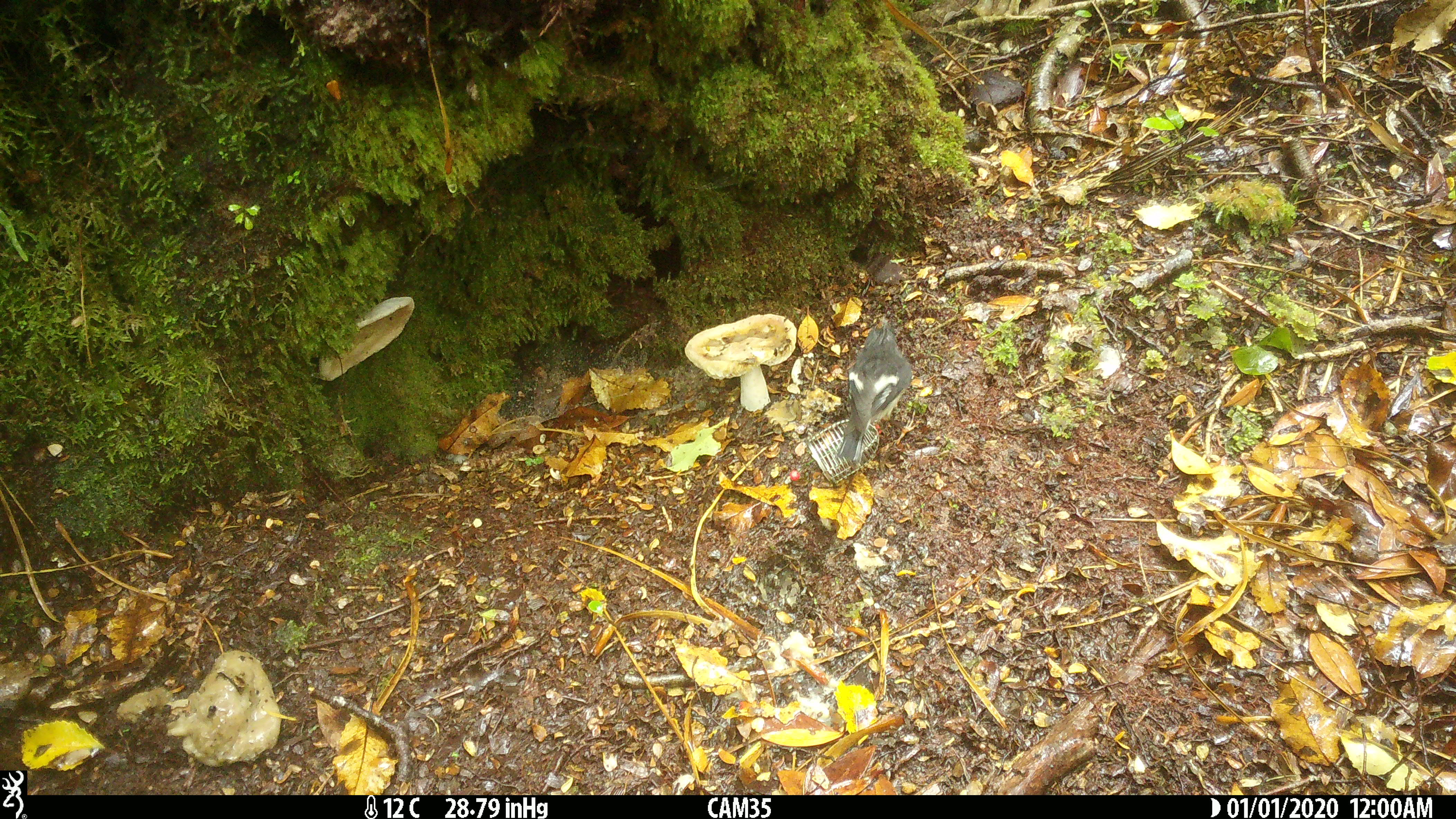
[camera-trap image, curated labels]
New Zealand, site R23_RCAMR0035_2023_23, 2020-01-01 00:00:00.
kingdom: Animalia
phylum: Chordata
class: Aves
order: Passeriformes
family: Petroicidae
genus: Petroica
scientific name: Petroica macrocephala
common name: tomtit